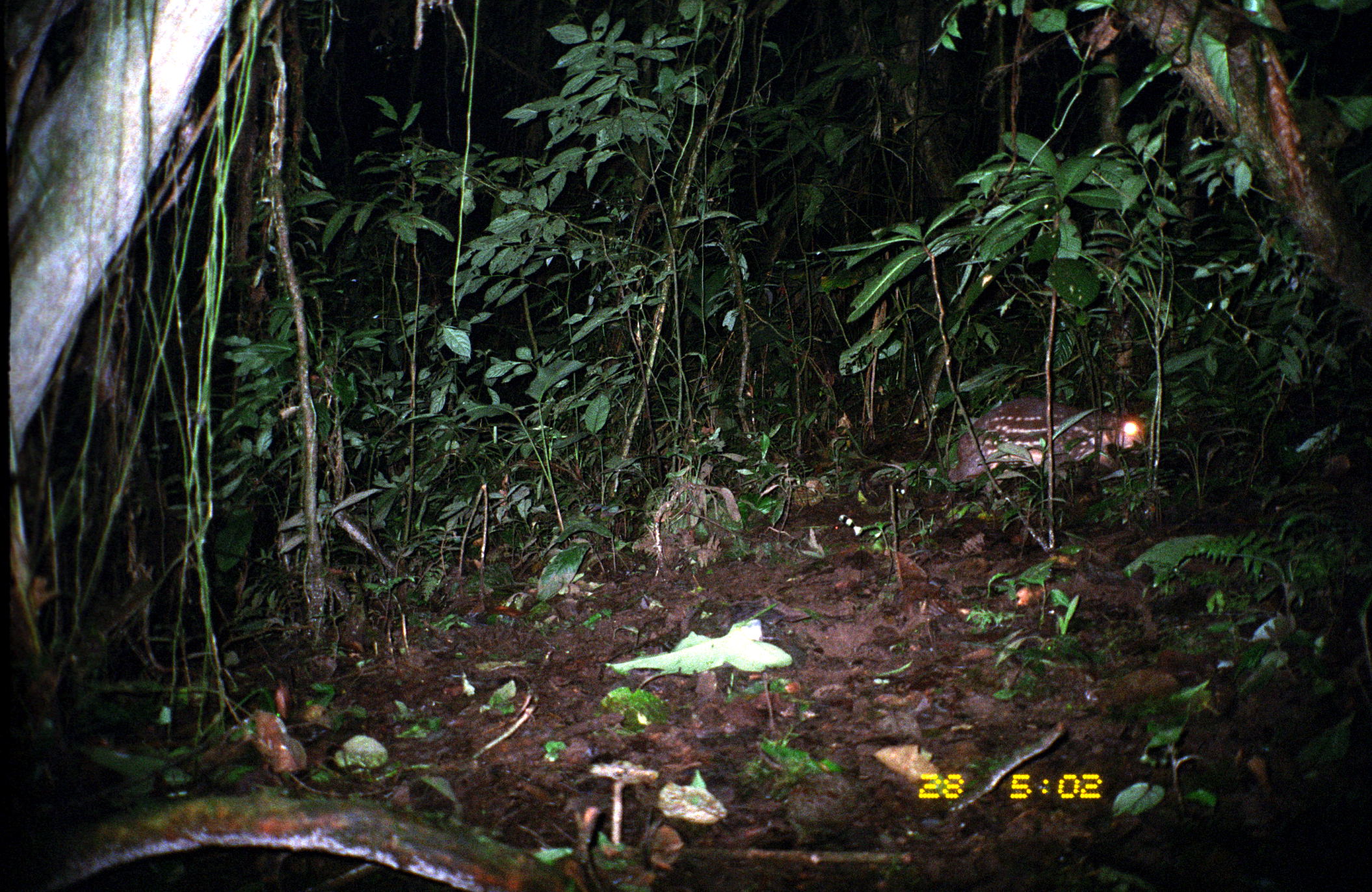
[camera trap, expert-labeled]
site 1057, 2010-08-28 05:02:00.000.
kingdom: Animalia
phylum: Chordata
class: Mammalia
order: Rodentia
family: Cuniculidae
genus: Cuniculus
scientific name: Cuniculus paca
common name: spotted paca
Cuniculus paca (spotted paca).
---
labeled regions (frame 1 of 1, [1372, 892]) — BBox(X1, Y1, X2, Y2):
cuniculus paca: BBox(947, 397, 1145, 484)